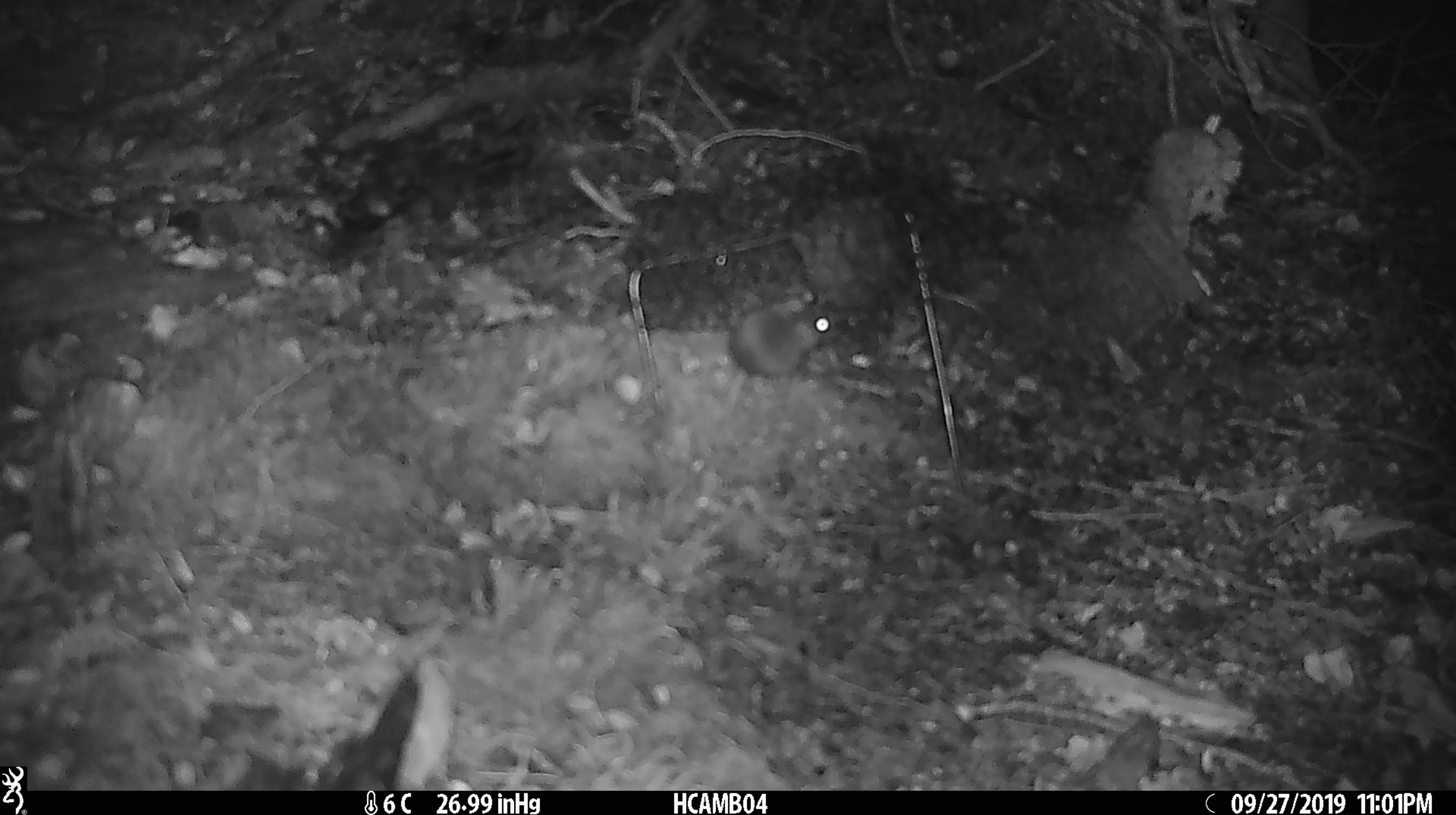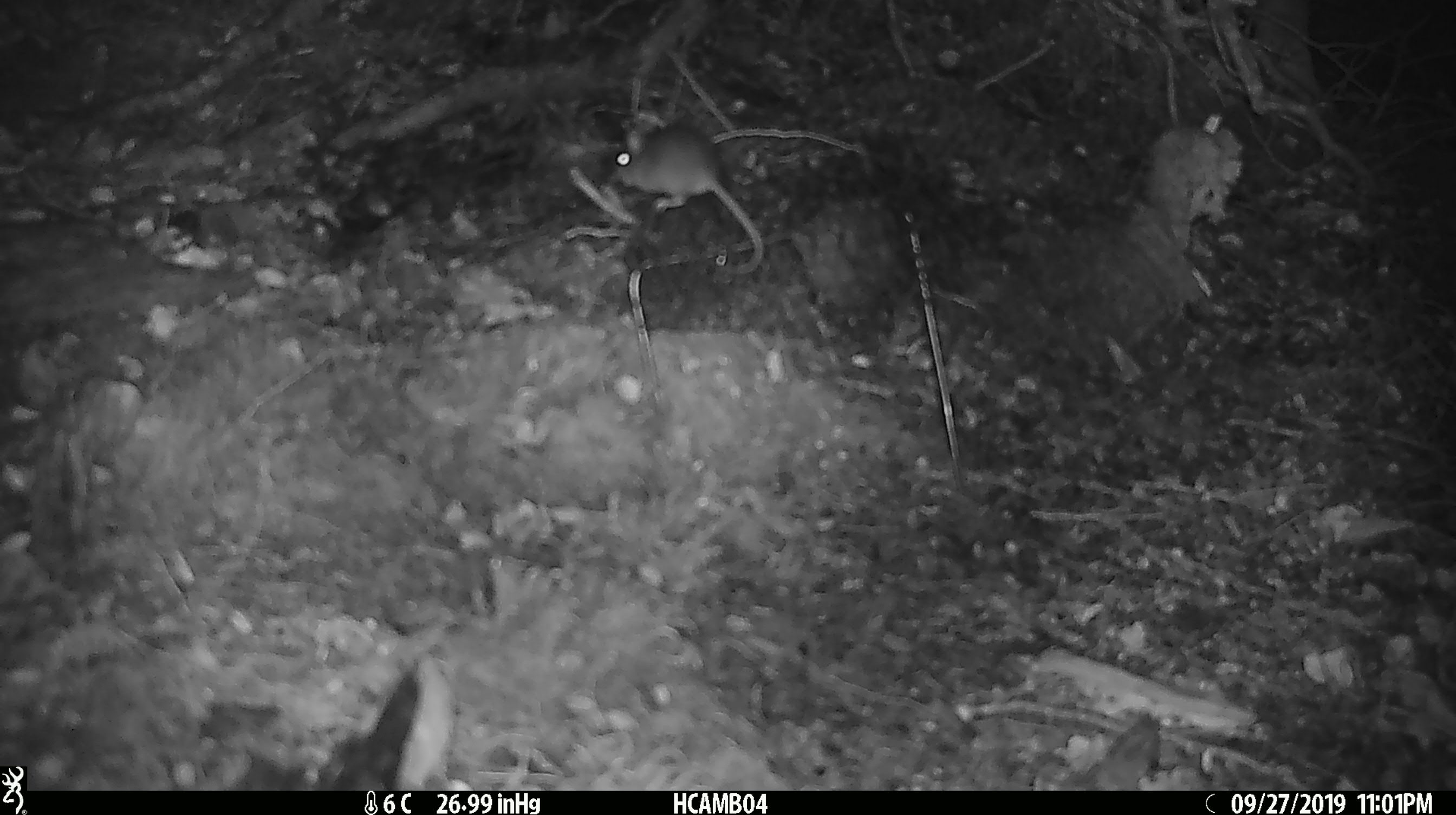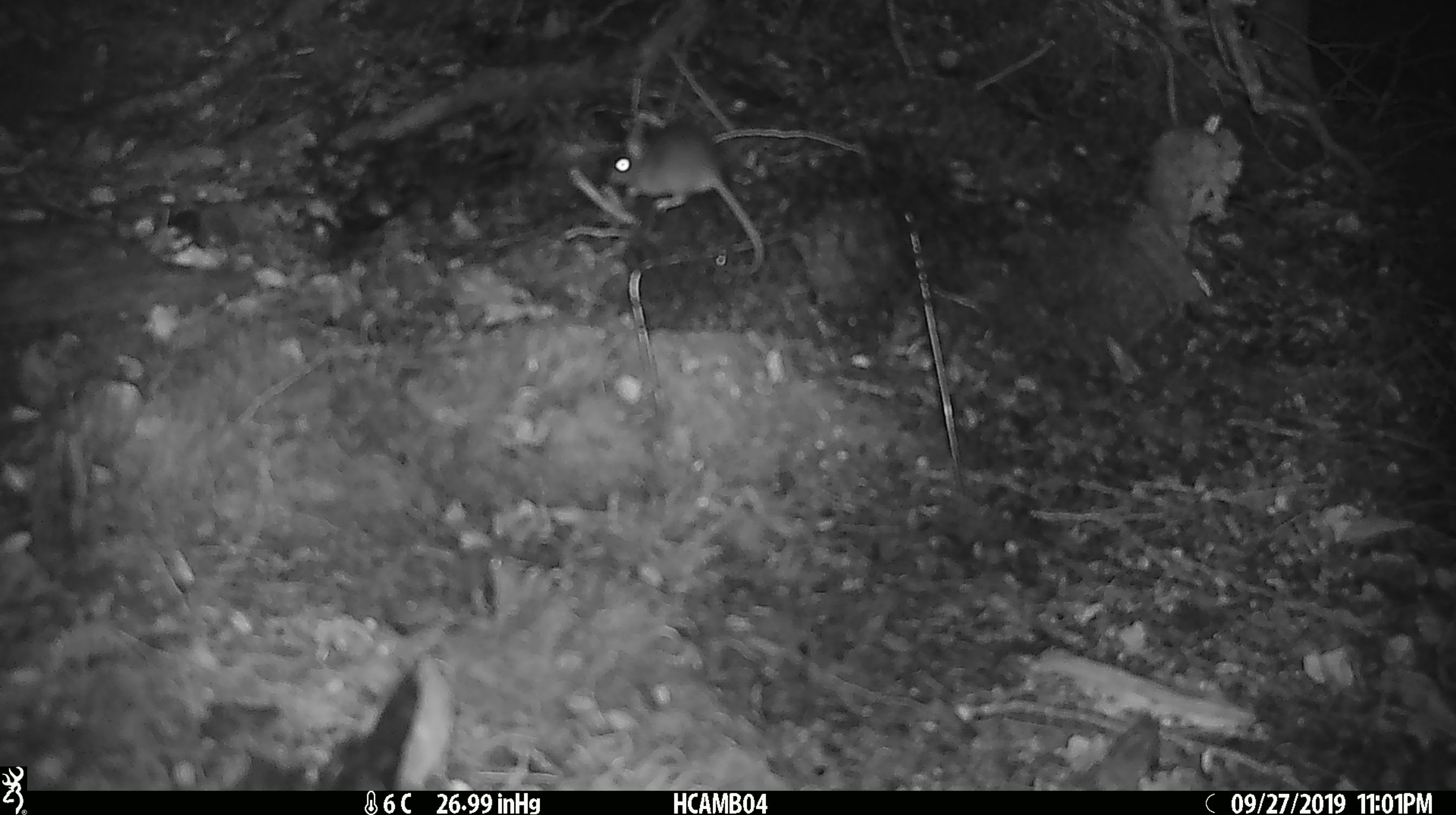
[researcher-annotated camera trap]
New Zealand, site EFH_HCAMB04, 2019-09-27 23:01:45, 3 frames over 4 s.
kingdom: Animalia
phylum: Chordata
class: Mammalia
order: Rodentia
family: Muridae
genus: Mus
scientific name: Mus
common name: mouse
Mouse (Mus).